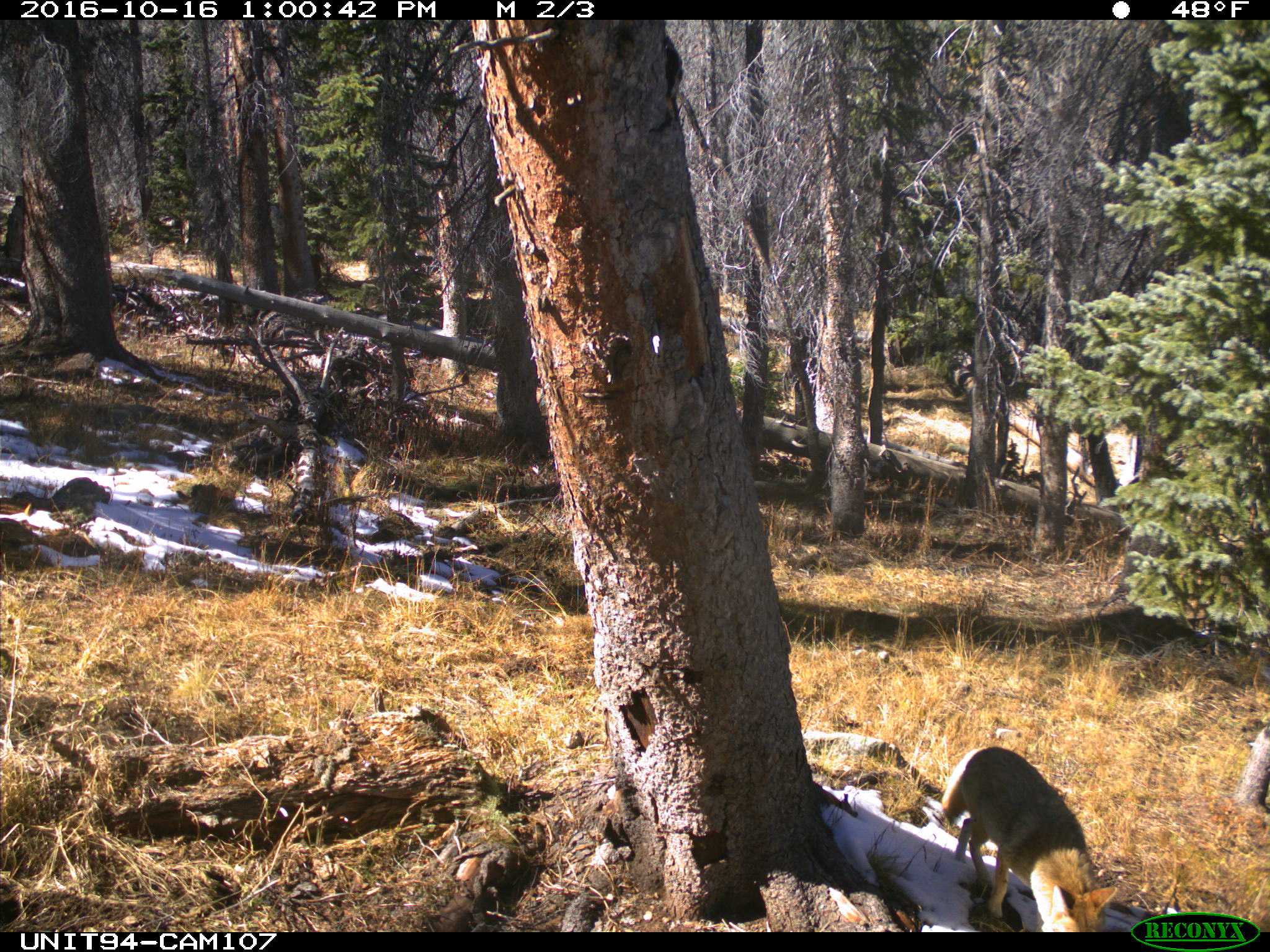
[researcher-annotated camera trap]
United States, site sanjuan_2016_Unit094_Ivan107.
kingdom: Animalia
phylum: Chordata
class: Mammalia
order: Carnivora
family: Canidae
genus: Canis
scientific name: Canis latrans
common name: coyote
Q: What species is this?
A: Canis latrans (coyote).